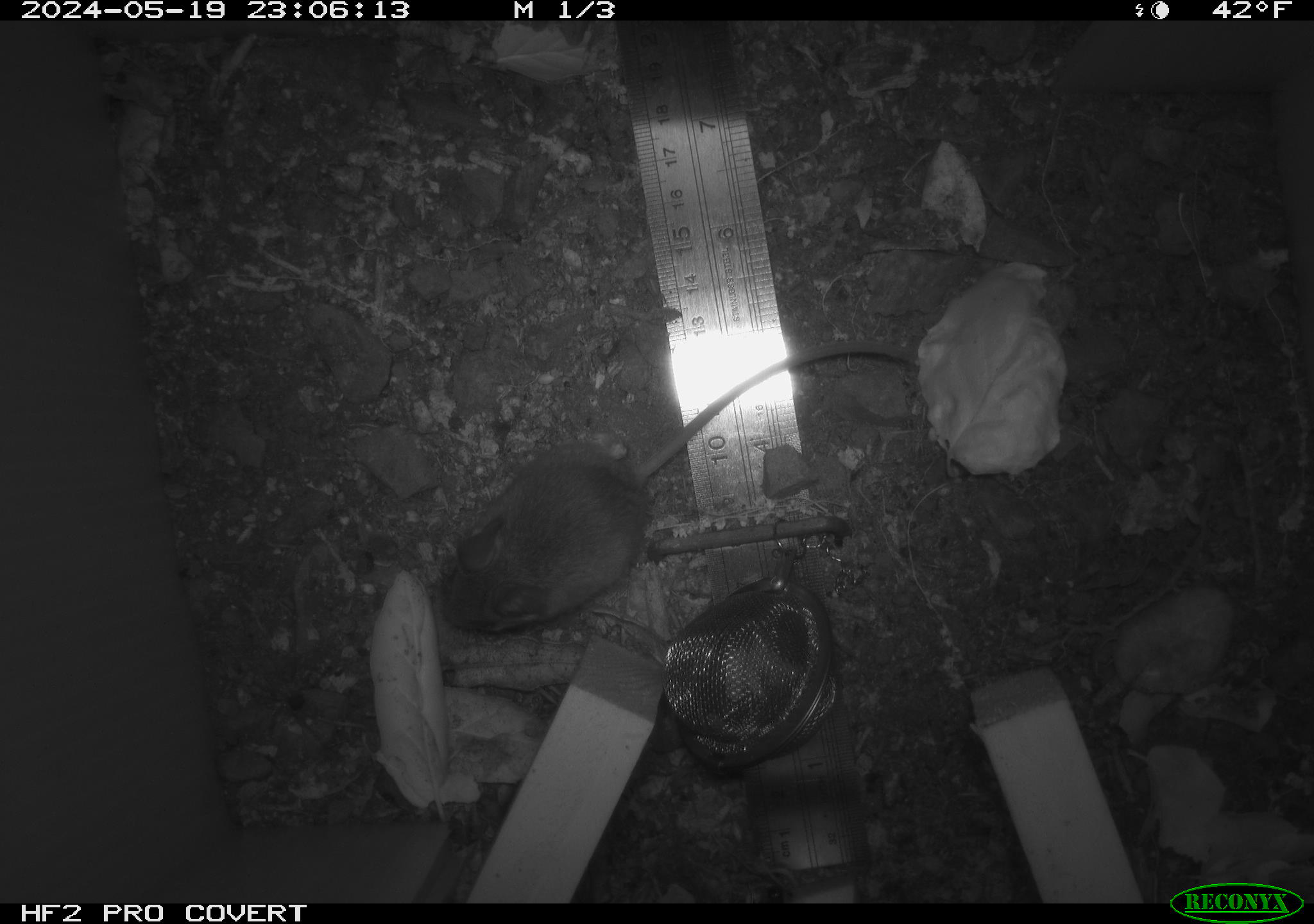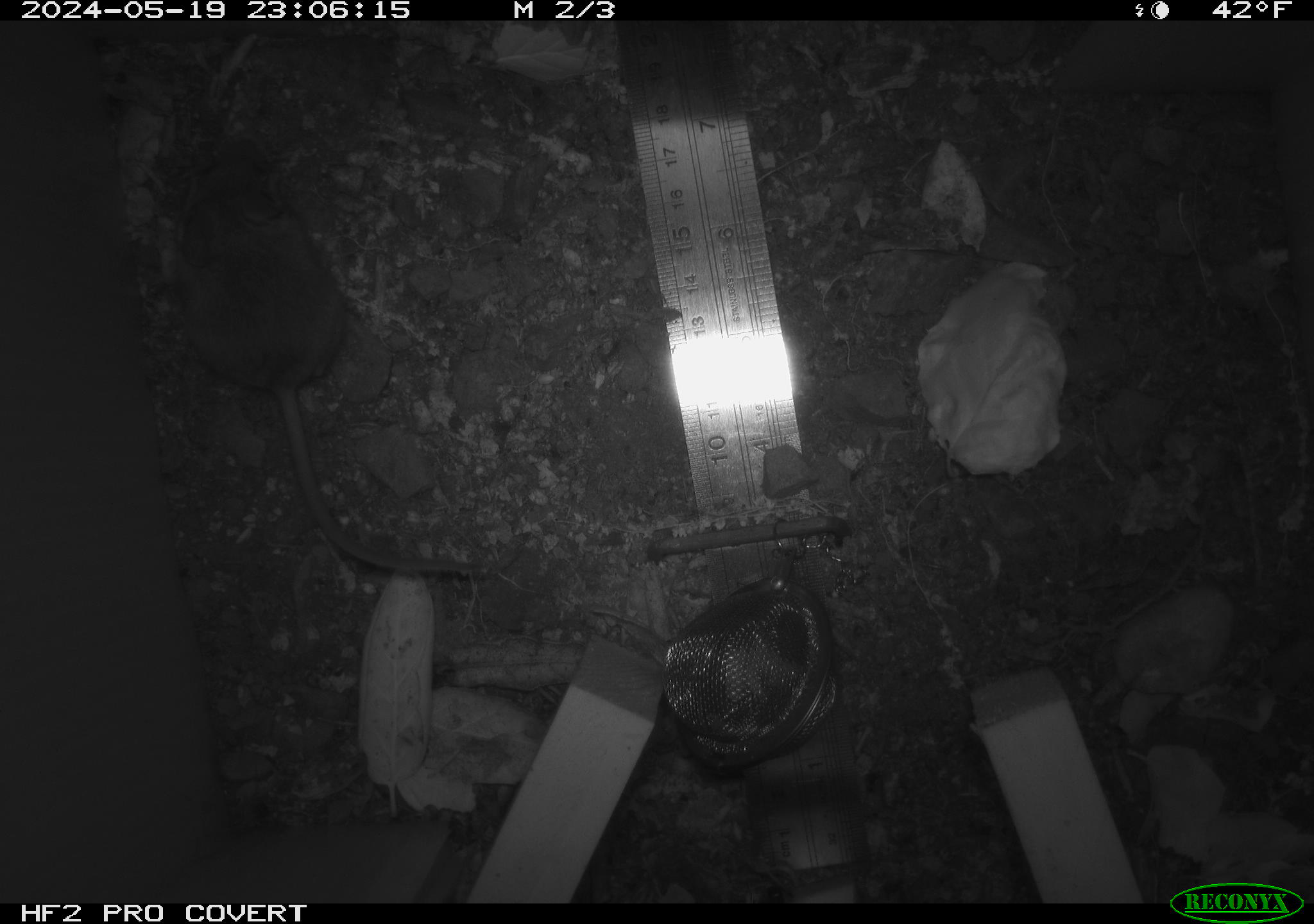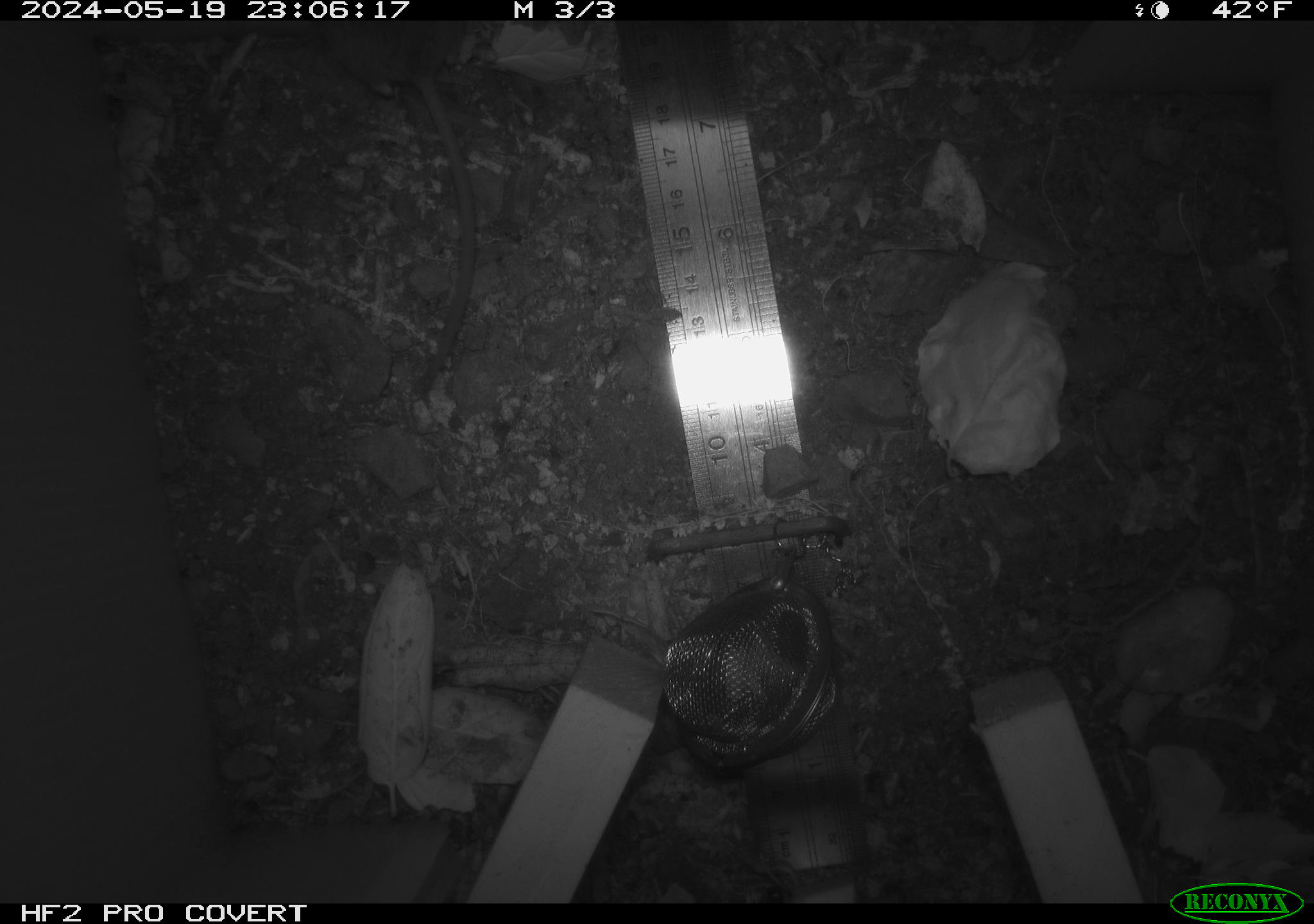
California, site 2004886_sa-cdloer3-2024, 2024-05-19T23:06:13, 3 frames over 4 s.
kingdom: Animalia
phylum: Chordata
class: Mammalia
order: Rodentia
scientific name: Rodentia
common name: rodent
Rodent (Rodentia).